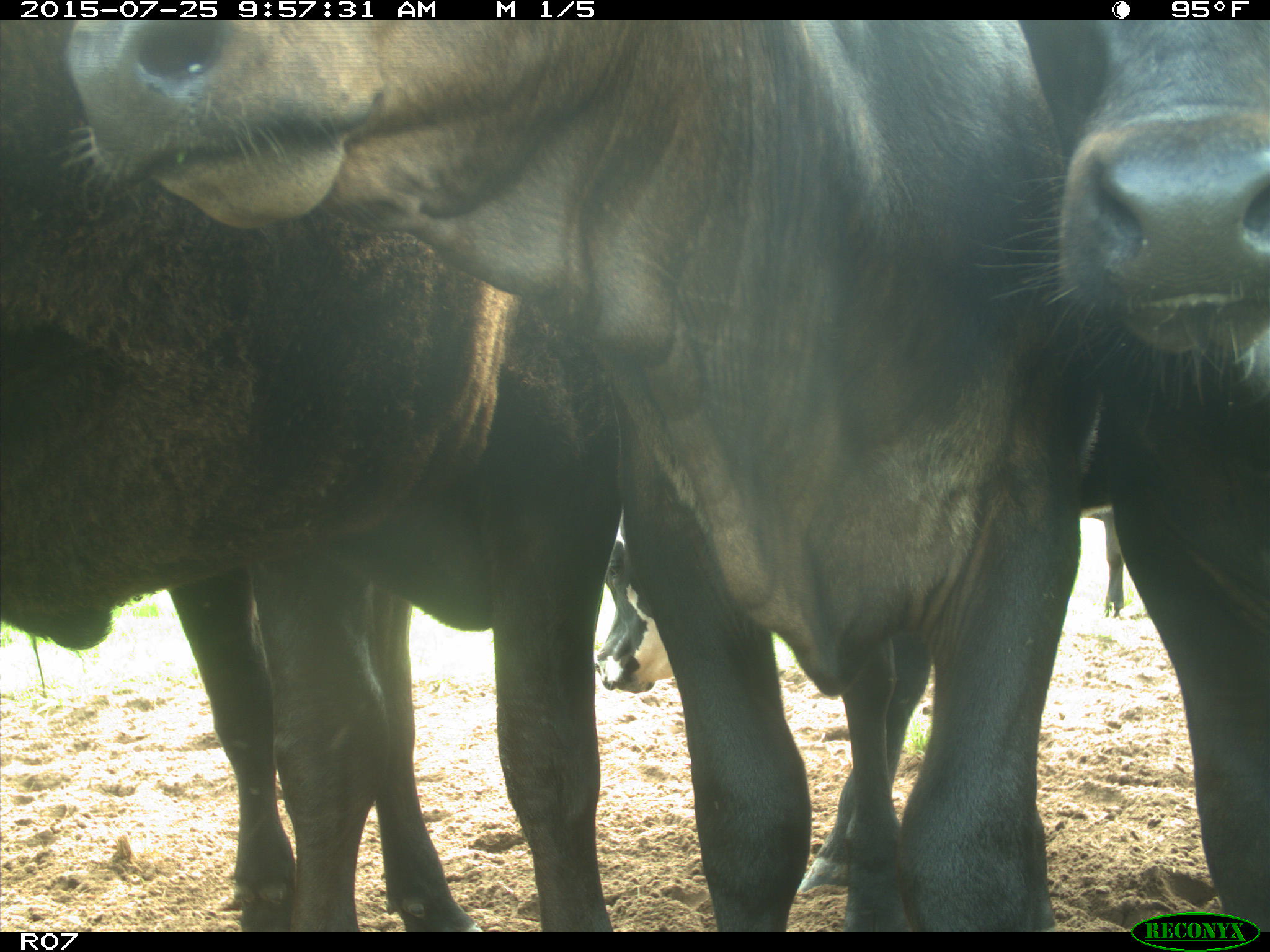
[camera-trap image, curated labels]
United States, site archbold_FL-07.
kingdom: Animalia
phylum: Chordata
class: Mammalia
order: Artiodactyla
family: Bovidae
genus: Bos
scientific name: Bos taurus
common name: domestic cow